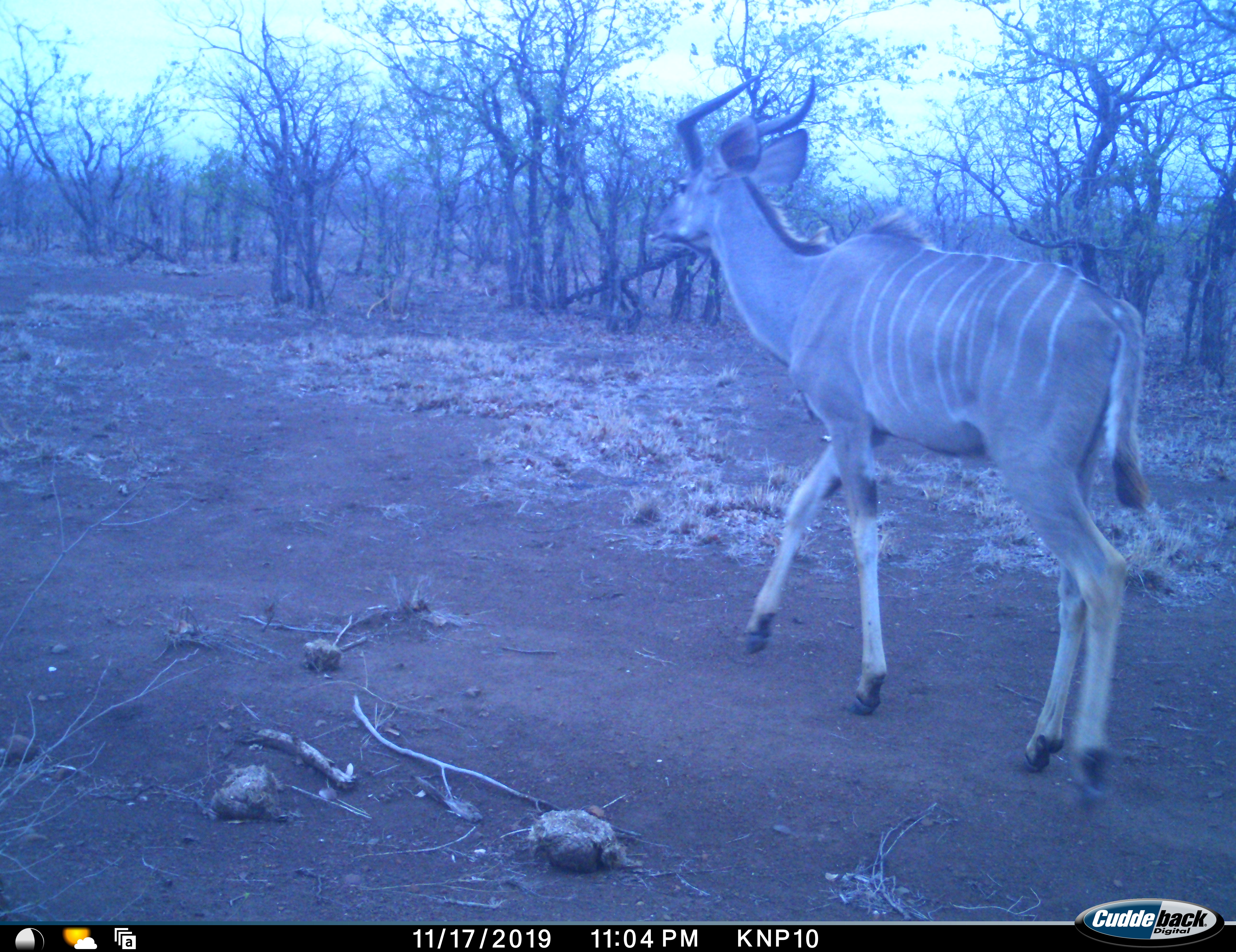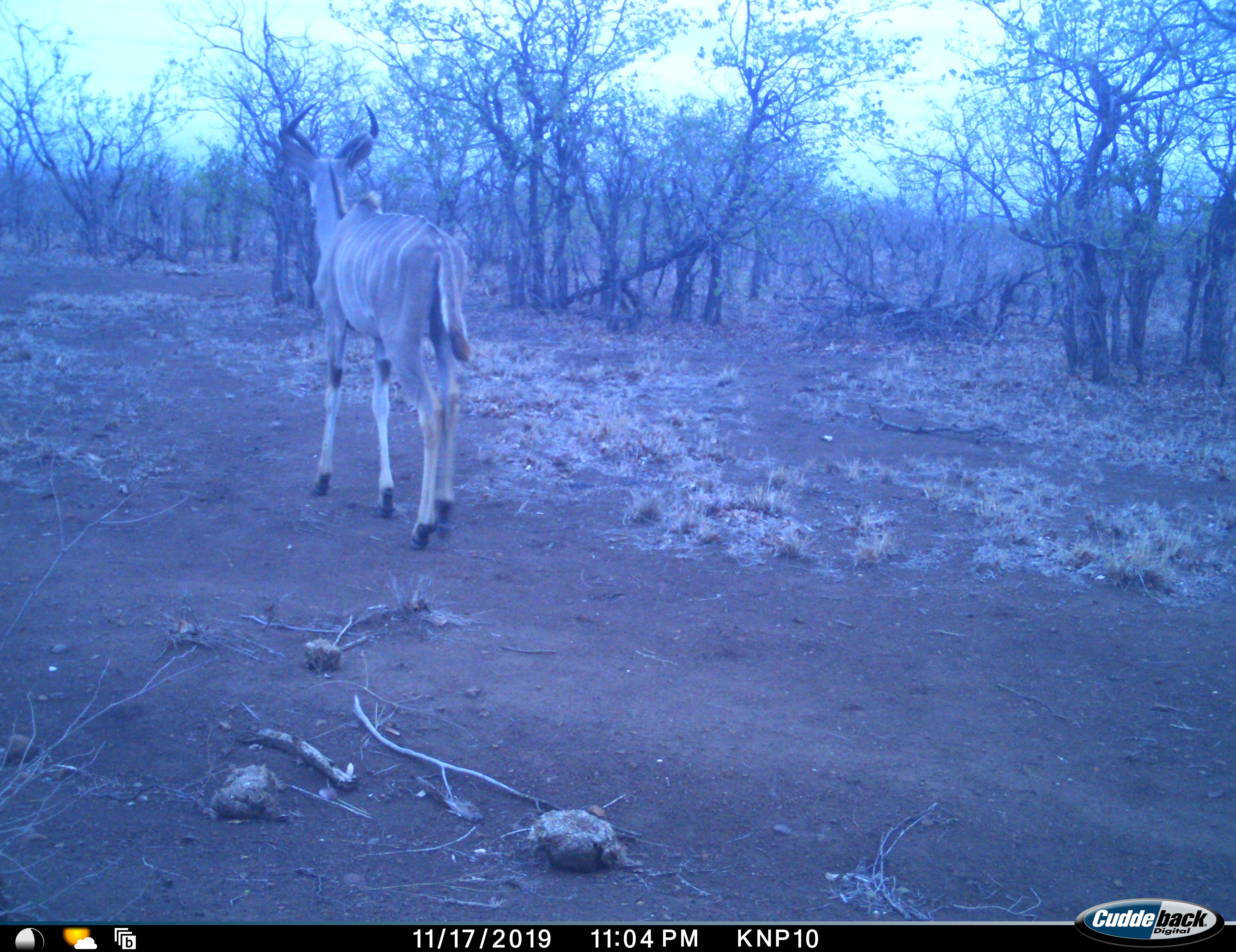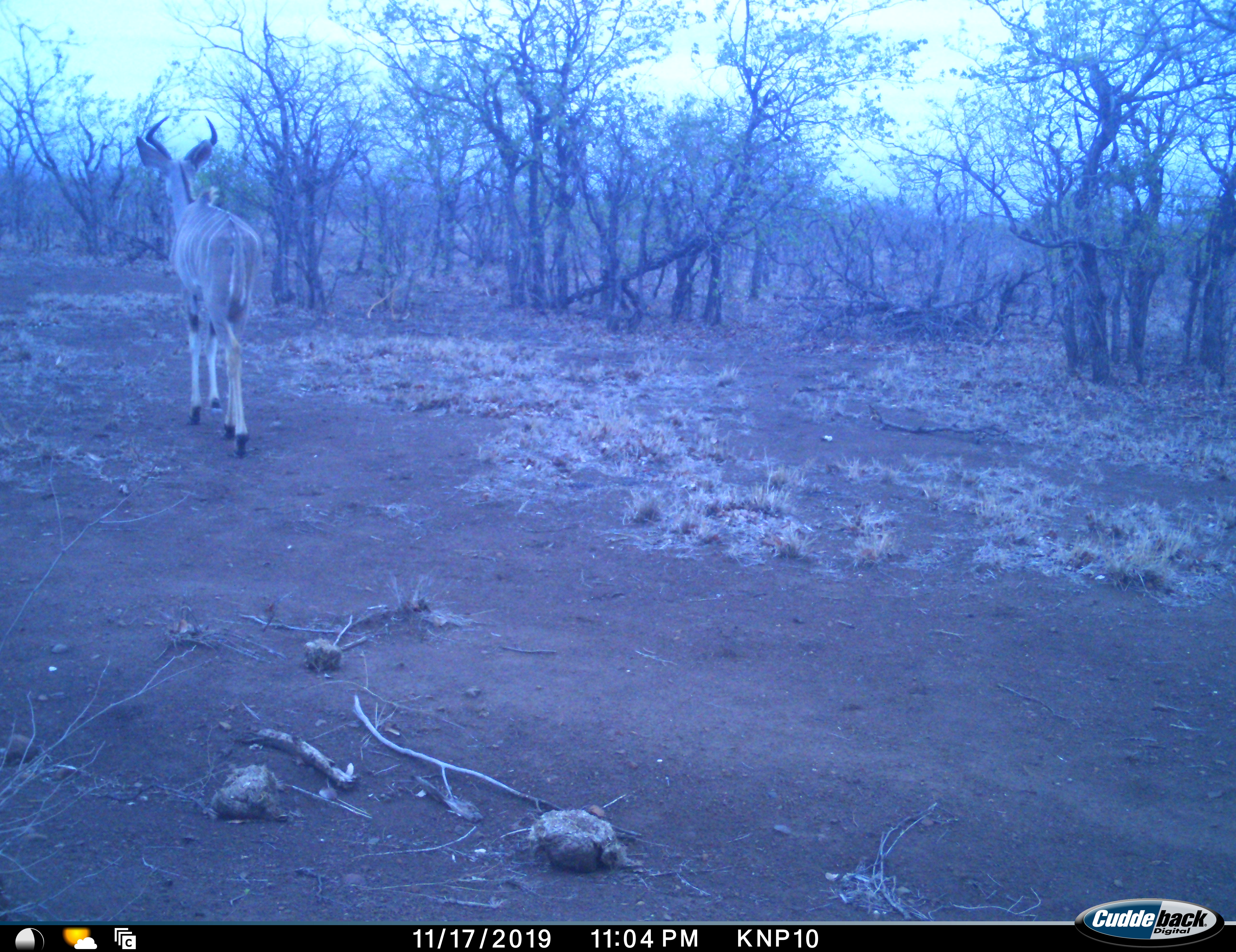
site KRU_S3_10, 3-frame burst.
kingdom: Animalia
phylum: Chordata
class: Mammalia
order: Artiodactyla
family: Bovidae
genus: Tragelaphus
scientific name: Tragelaphus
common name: kudu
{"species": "kudu (Tragelaphus)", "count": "1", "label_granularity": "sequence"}